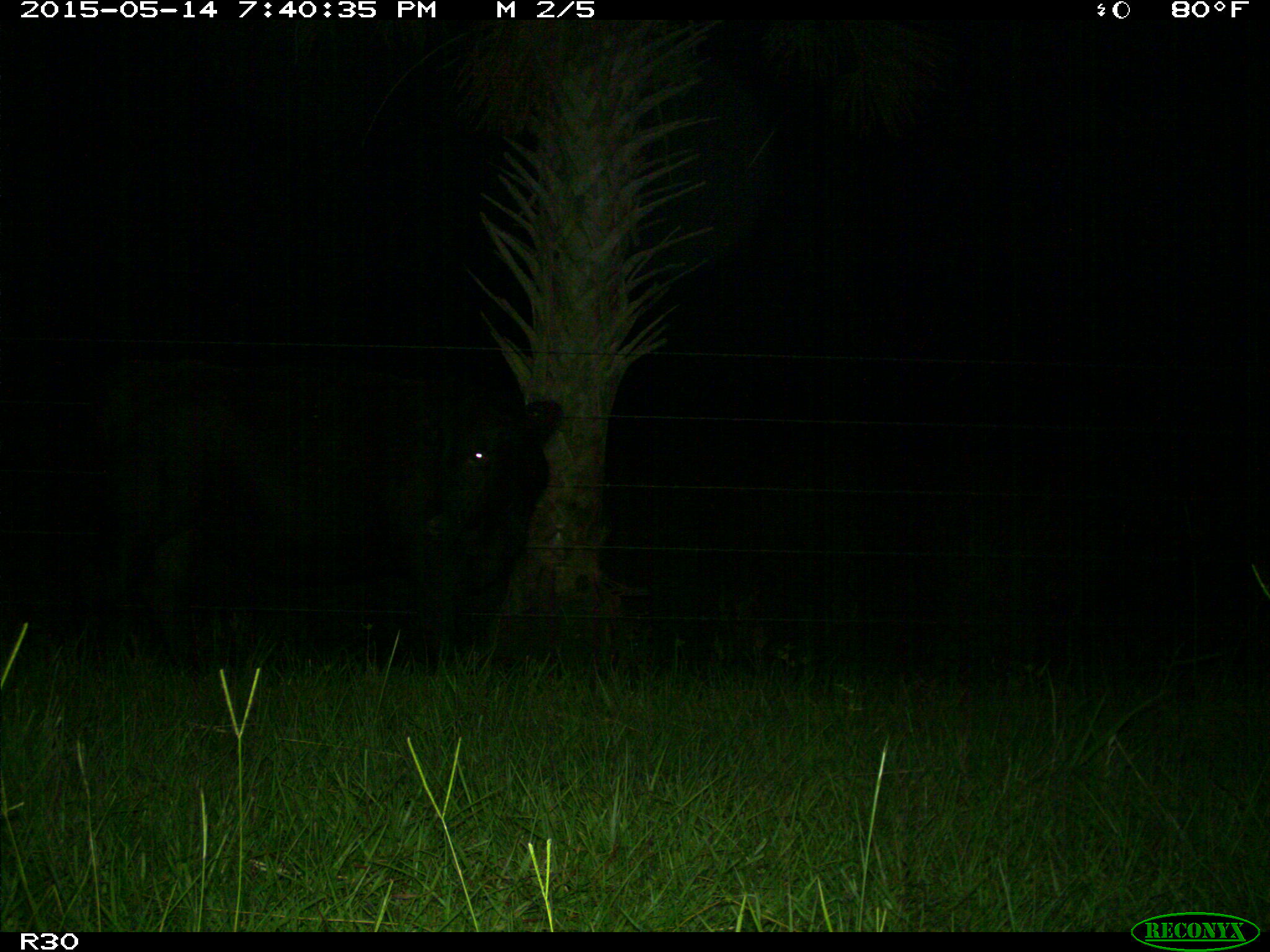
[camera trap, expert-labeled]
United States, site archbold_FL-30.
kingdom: Animalia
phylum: Chordata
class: Mammalia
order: Artiodactyla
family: Bovidae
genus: Bos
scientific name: Bos taurus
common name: domestic cow